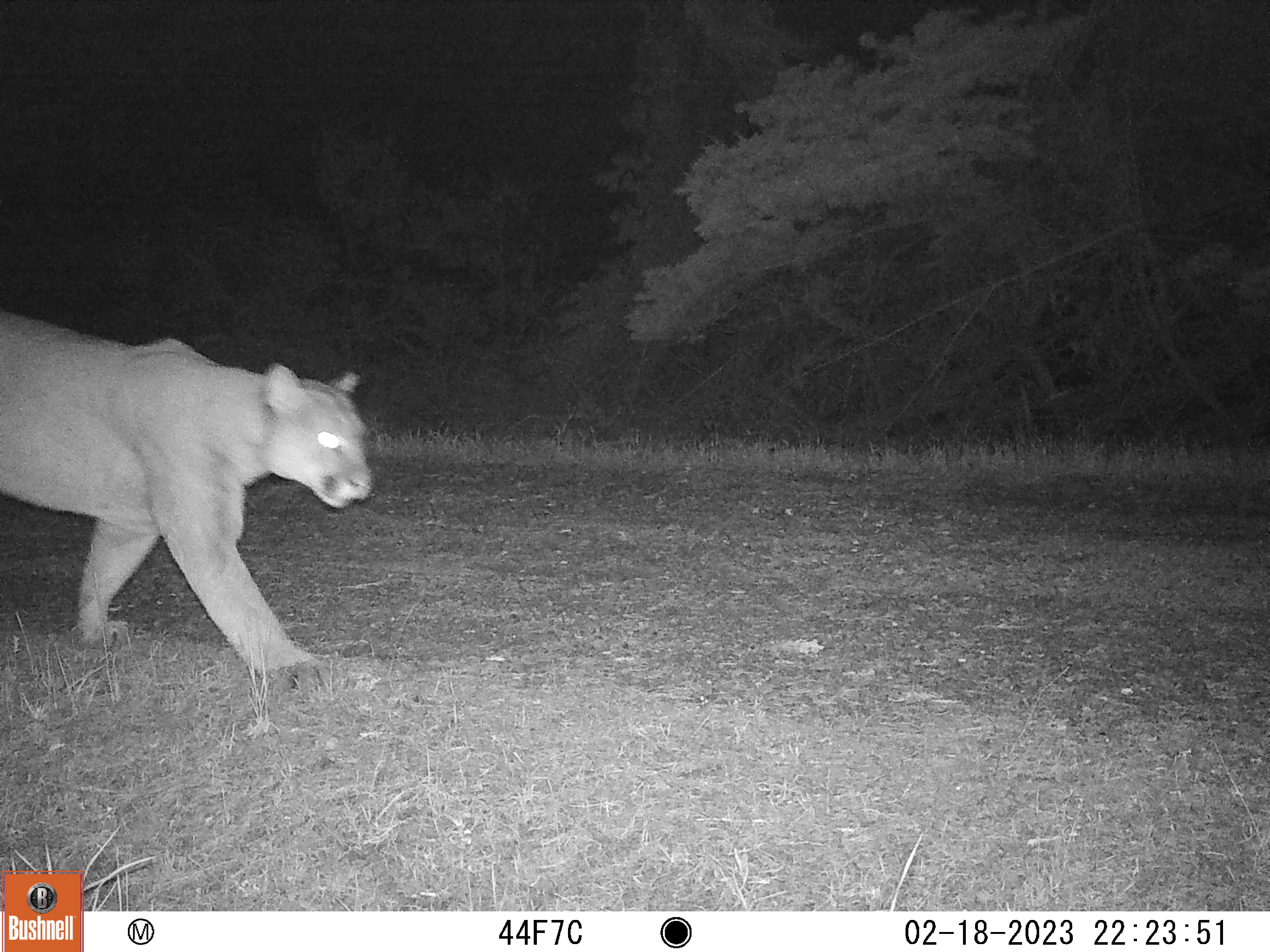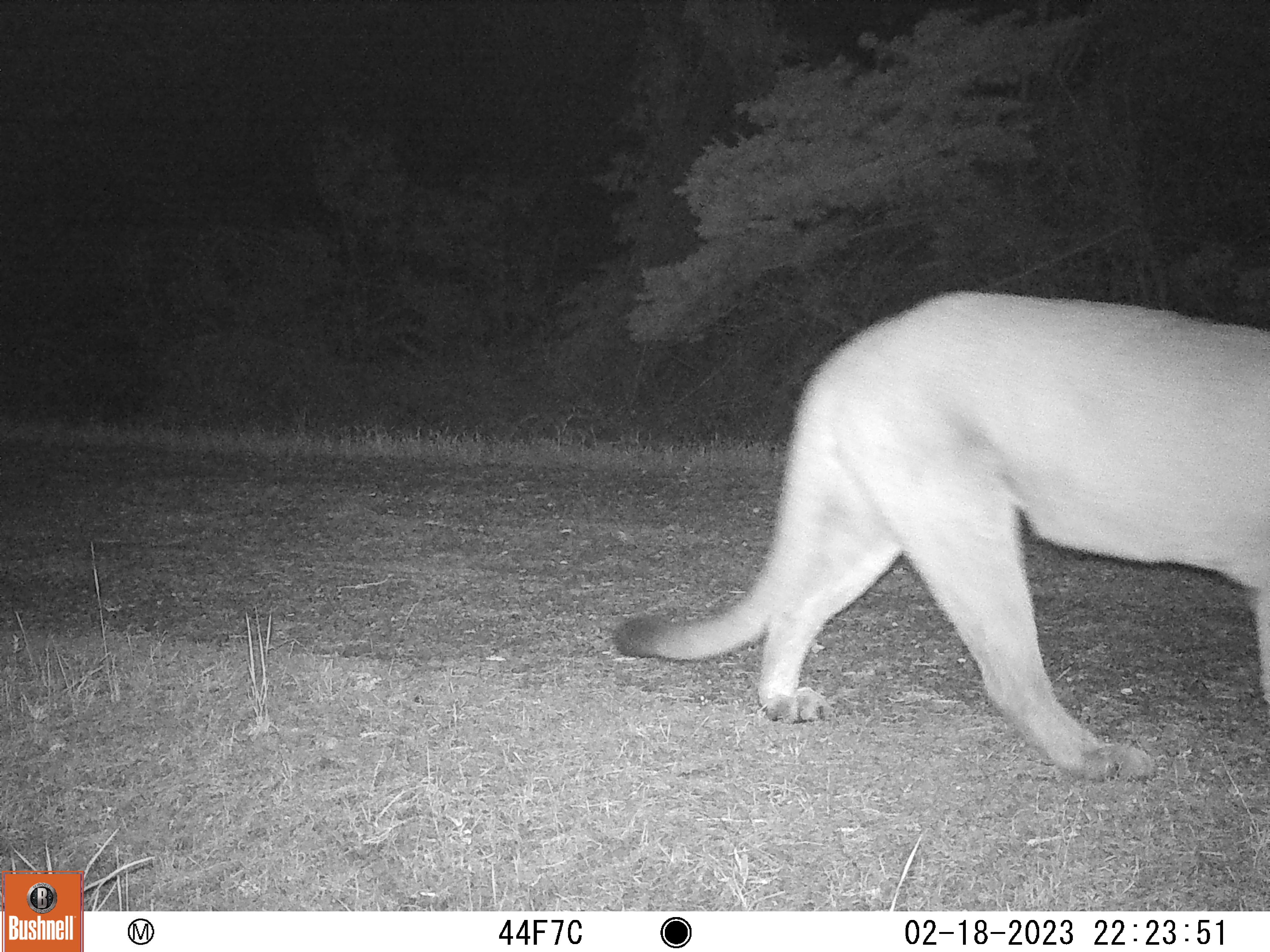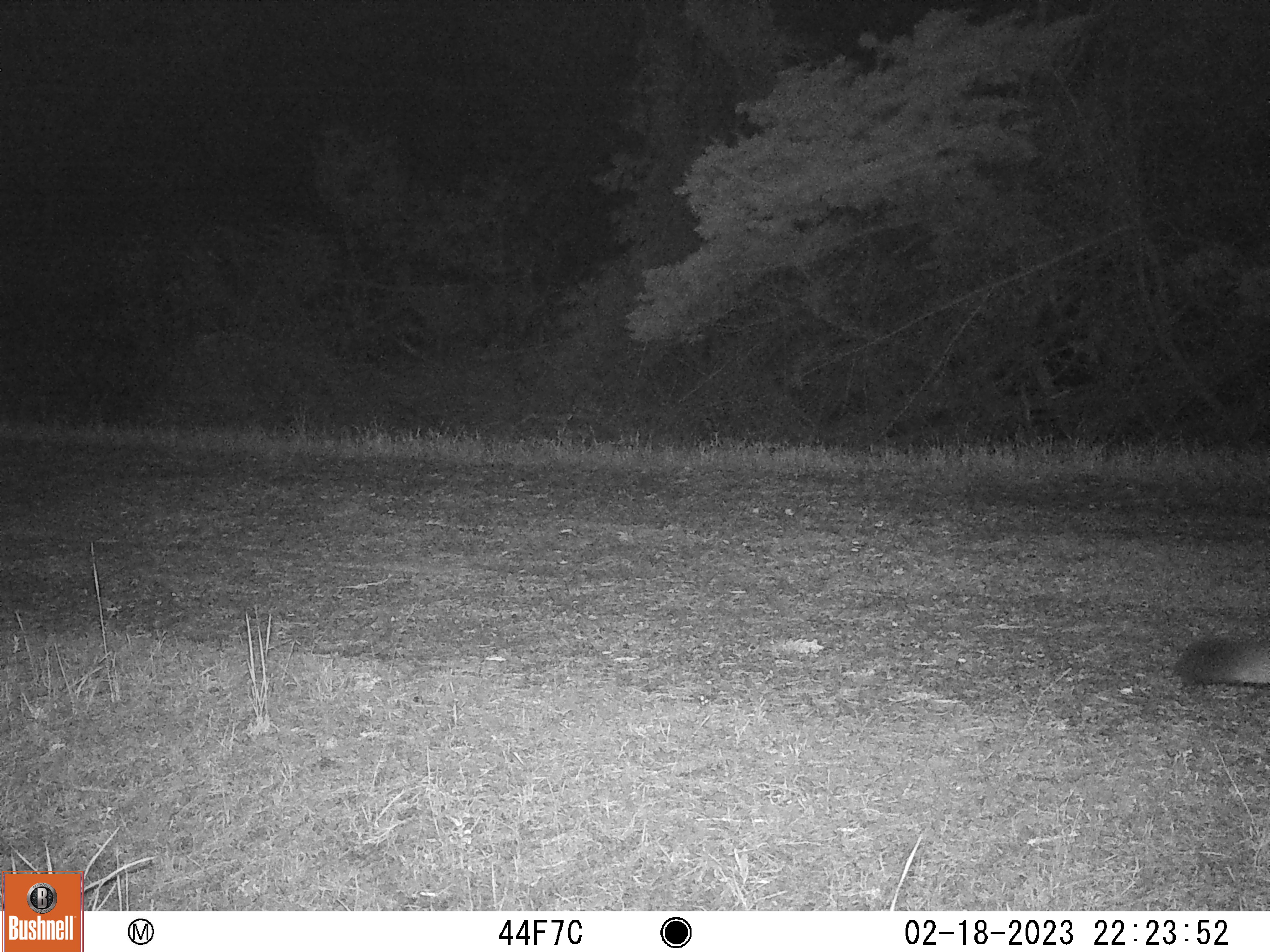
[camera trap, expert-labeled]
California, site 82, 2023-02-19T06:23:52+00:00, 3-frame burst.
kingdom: Animalia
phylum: Chordata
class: Mammalia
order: Carnivora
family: Felidae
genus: Puma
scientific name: Puma concolor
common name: puma